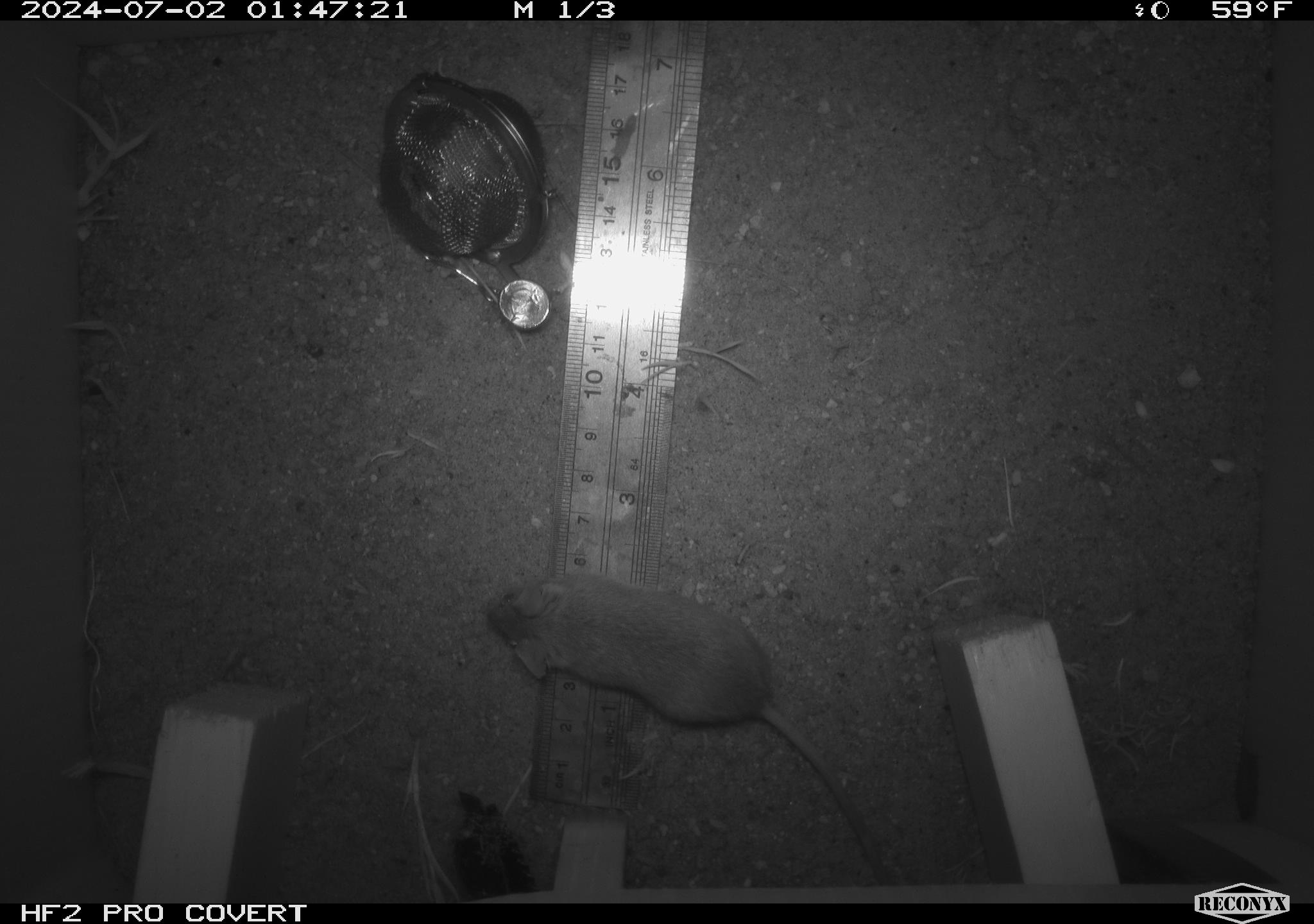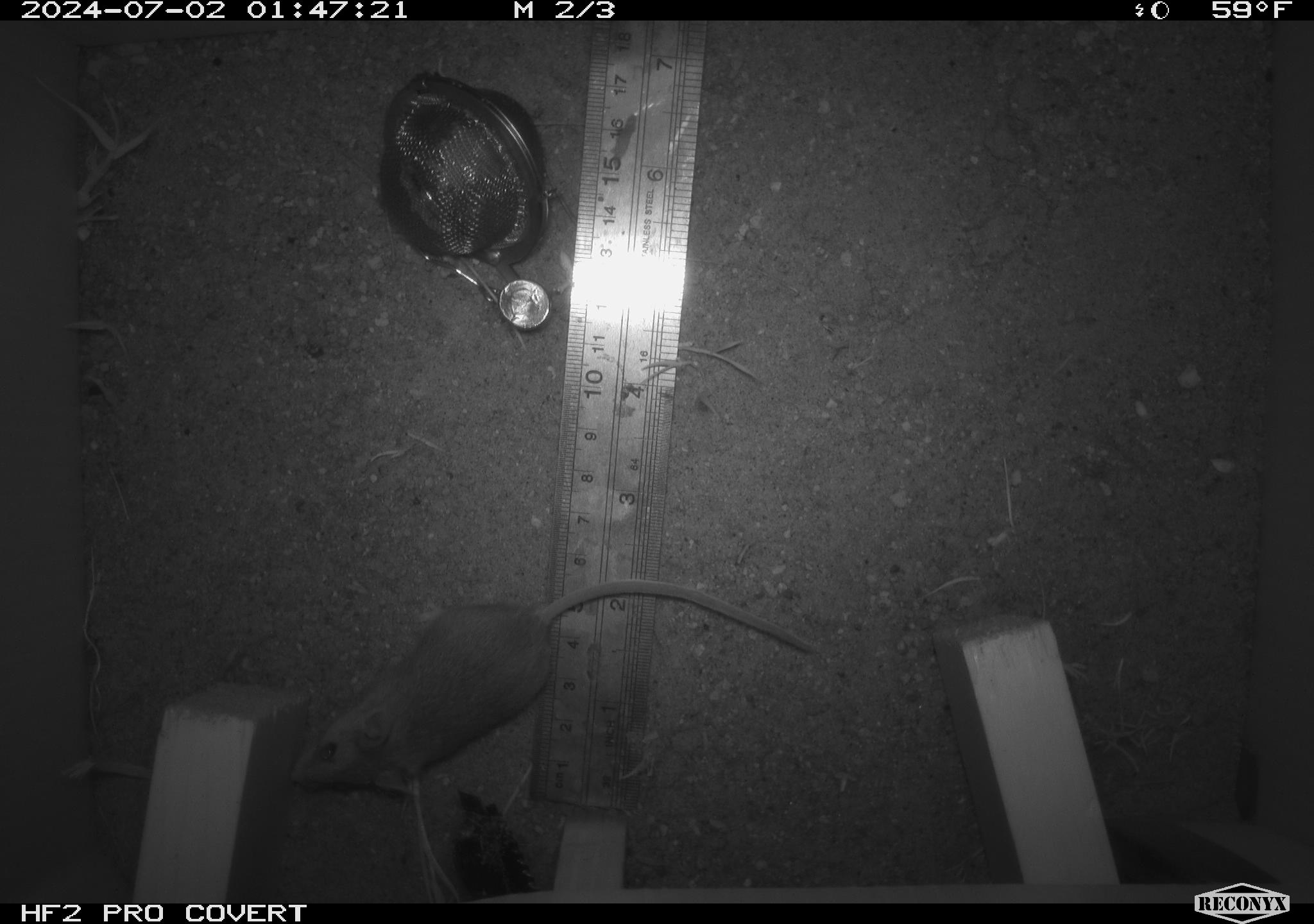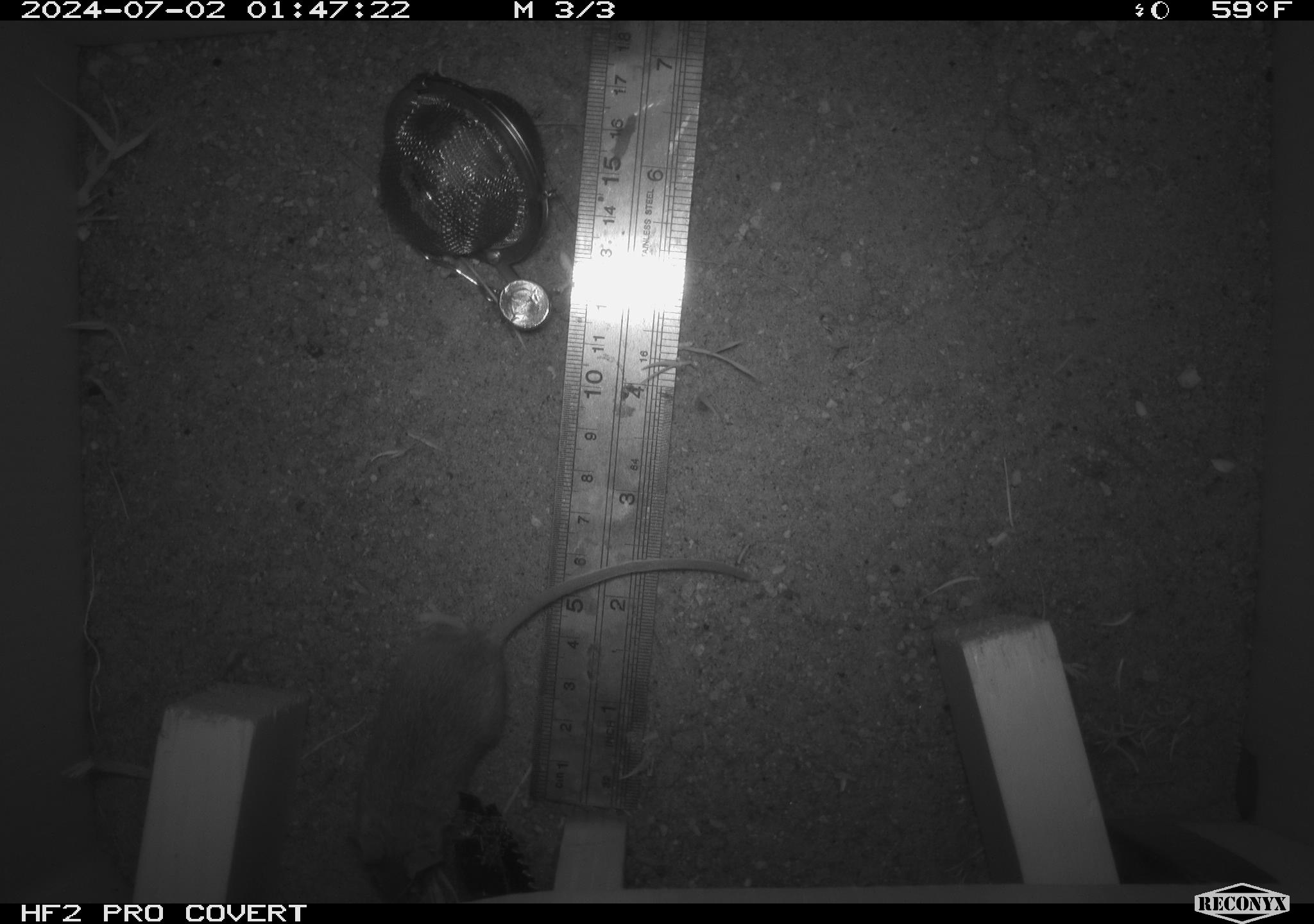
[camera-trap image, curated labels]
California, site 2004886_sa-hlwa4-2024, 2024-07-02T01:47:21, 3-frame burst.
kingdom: Animalia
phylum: Chordata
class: Mammalia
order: Rodentia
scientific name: Rodentia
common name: rodent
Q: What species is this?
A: Rodent (Rodentia).